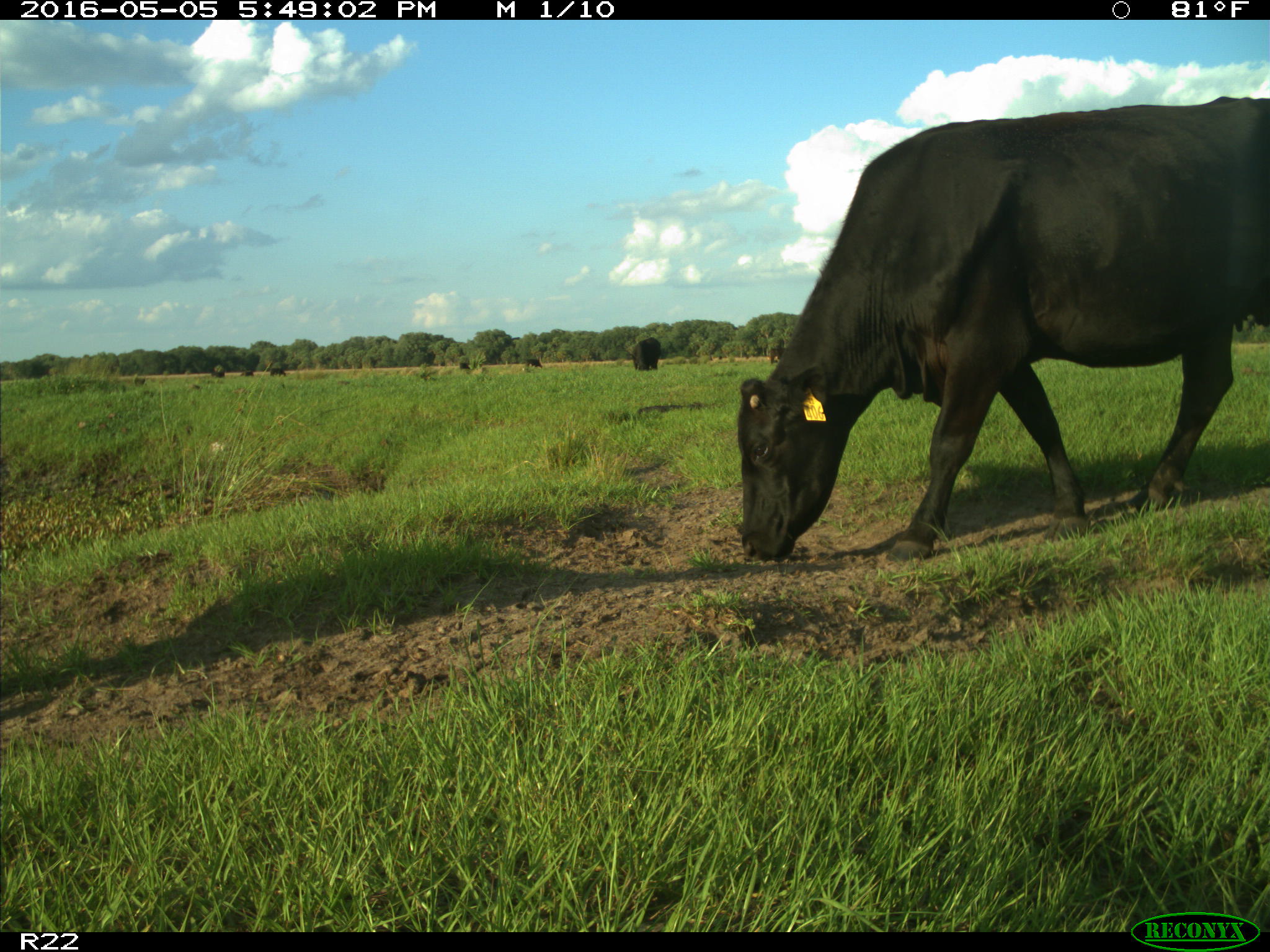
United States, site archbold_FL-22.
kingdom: Animalia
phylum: Chordata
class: Mammalia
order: Artiodactyla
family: Bovidae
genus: Bos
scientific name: Bos taurus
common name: domestic cow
Bos taurus (domestic cow).